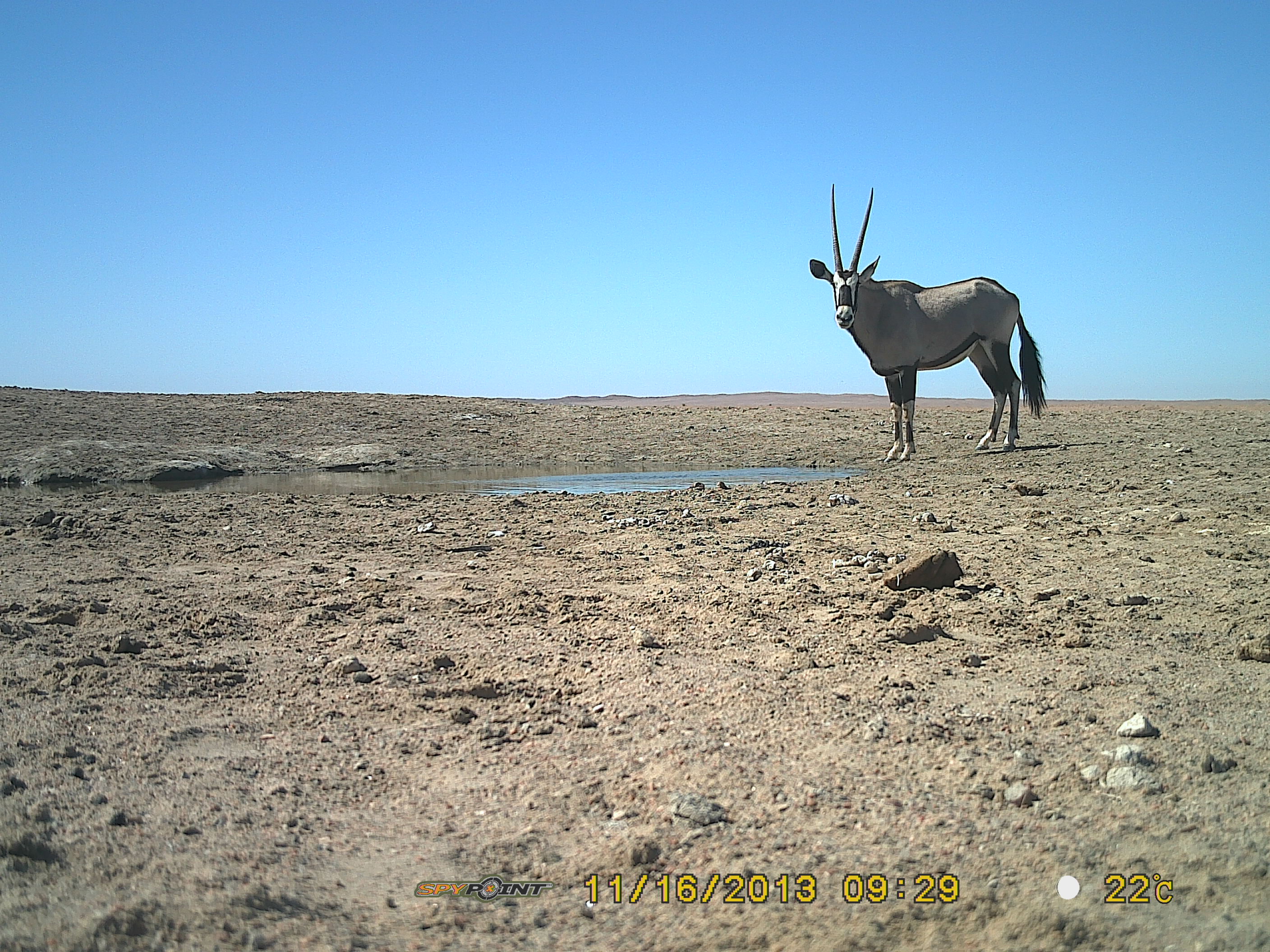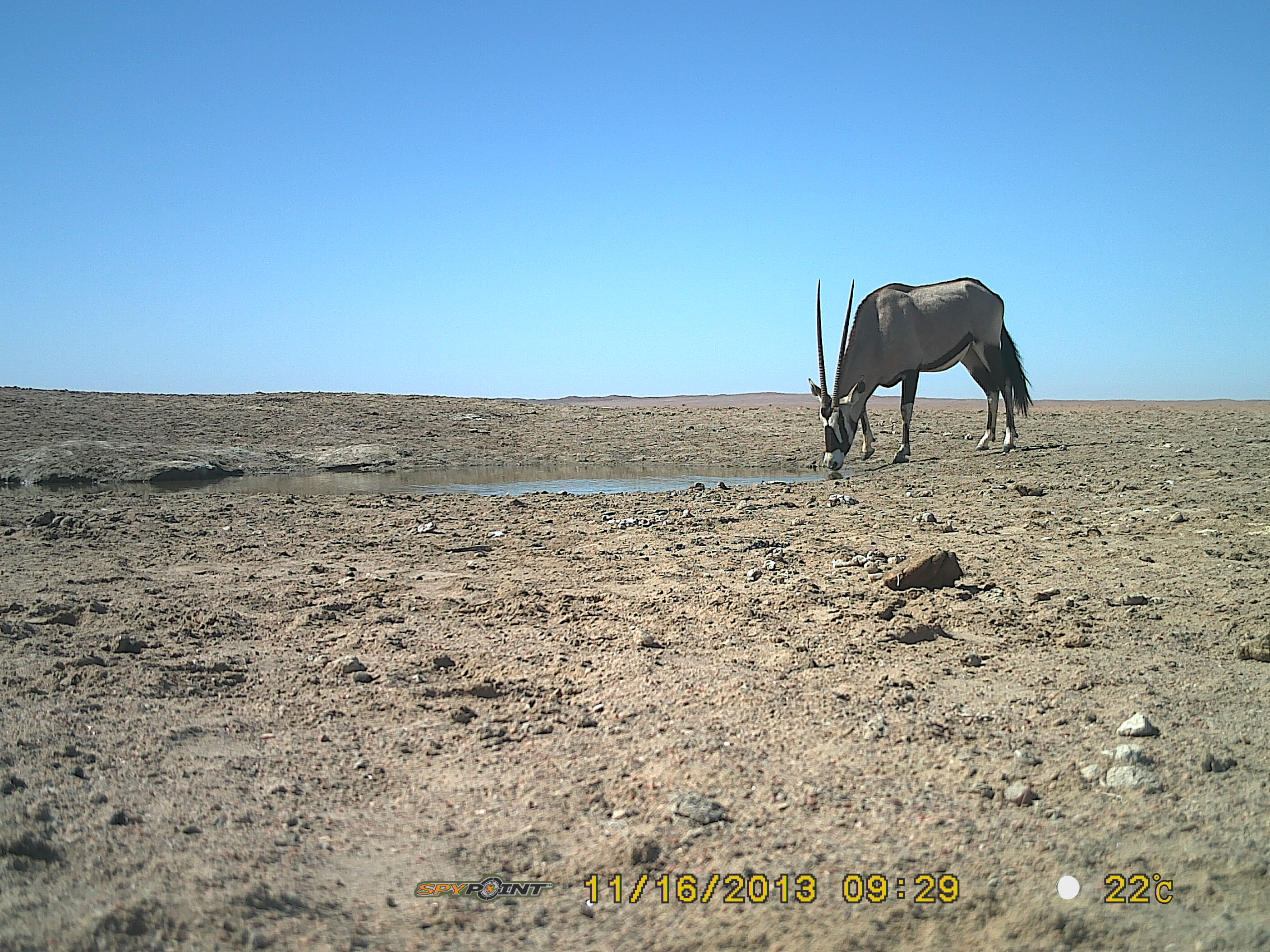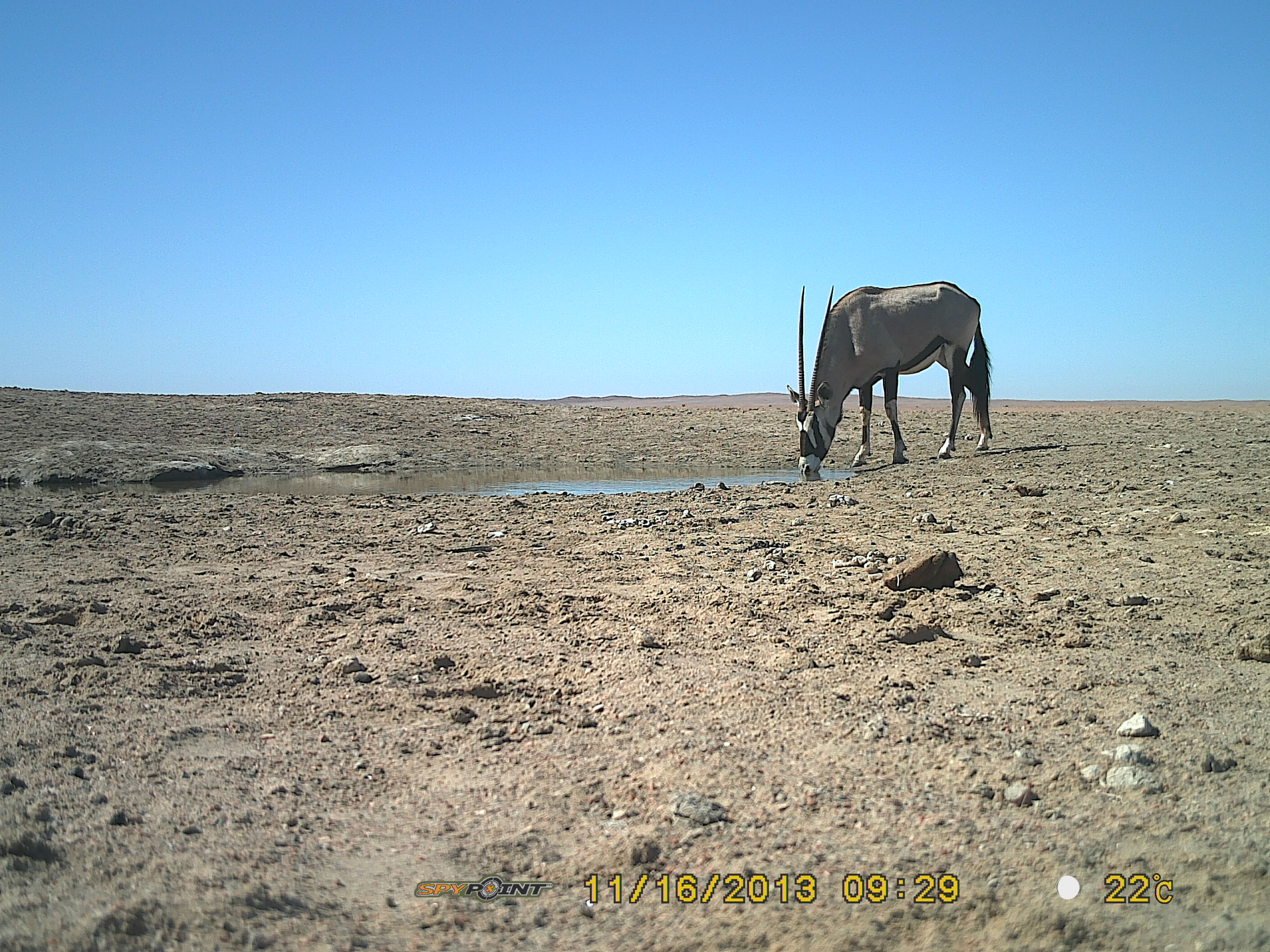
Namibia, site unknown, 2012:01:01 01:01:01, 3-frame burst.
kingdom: Animalia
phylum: Chordata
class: Mammalia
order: Artiodactyla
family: Bovidae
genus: Oryx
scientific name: Oryx gazella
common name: gemsbok